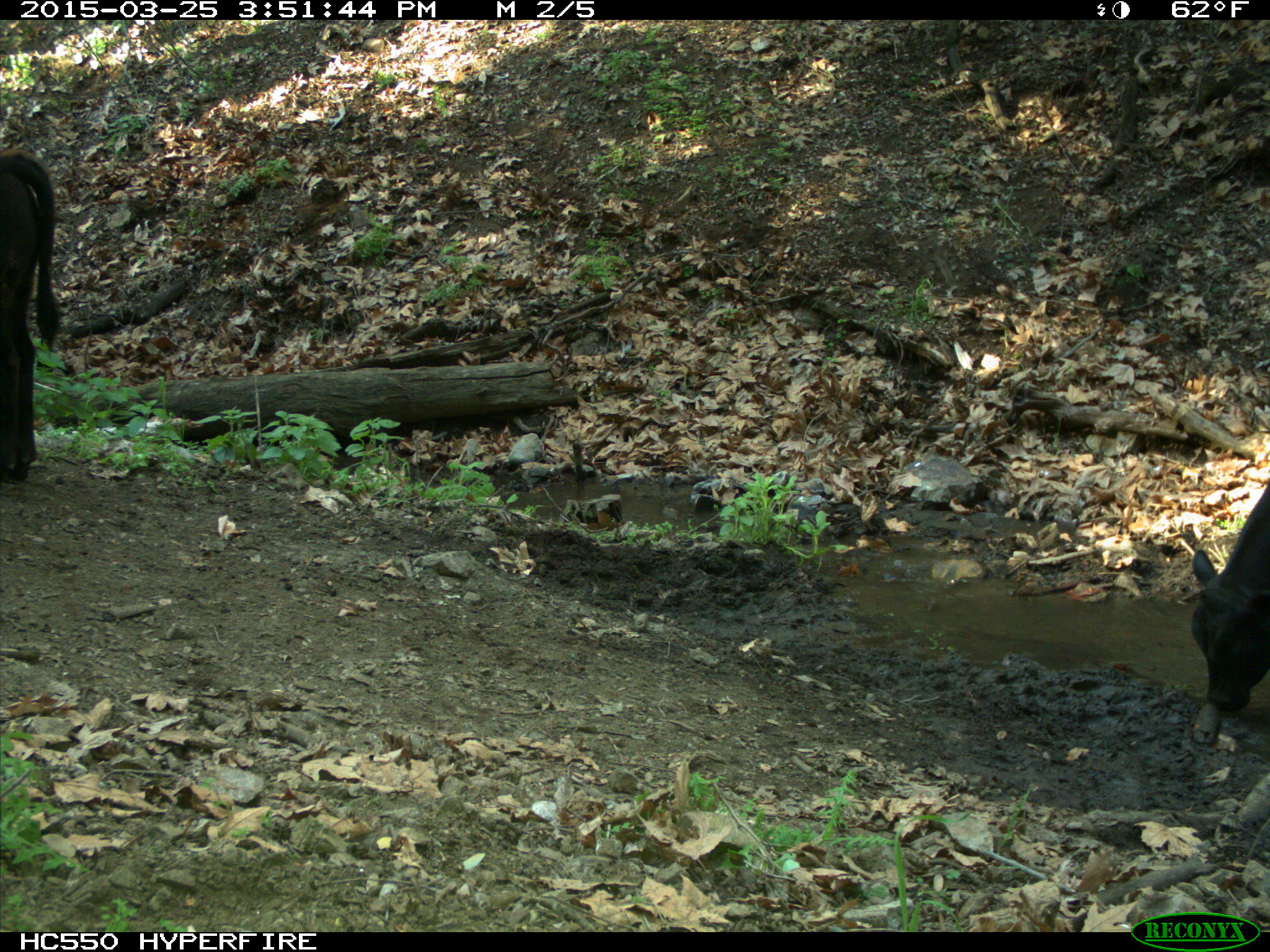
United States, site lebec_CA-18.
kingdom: Animalia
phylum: Chordata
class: Mammalia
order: Artiodactyla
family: Bovidae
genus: Bos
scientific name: Bos taurus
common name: domestic cow